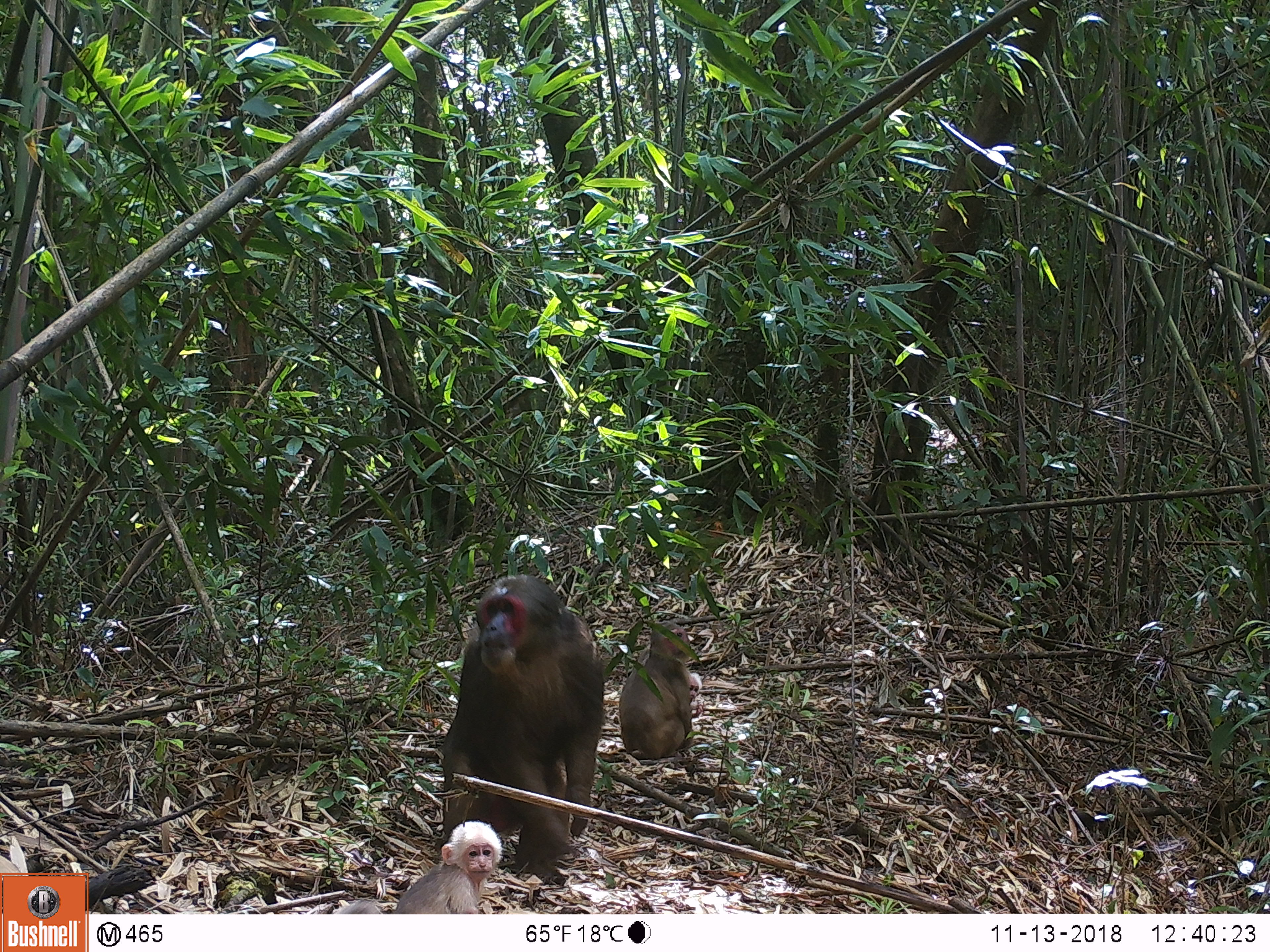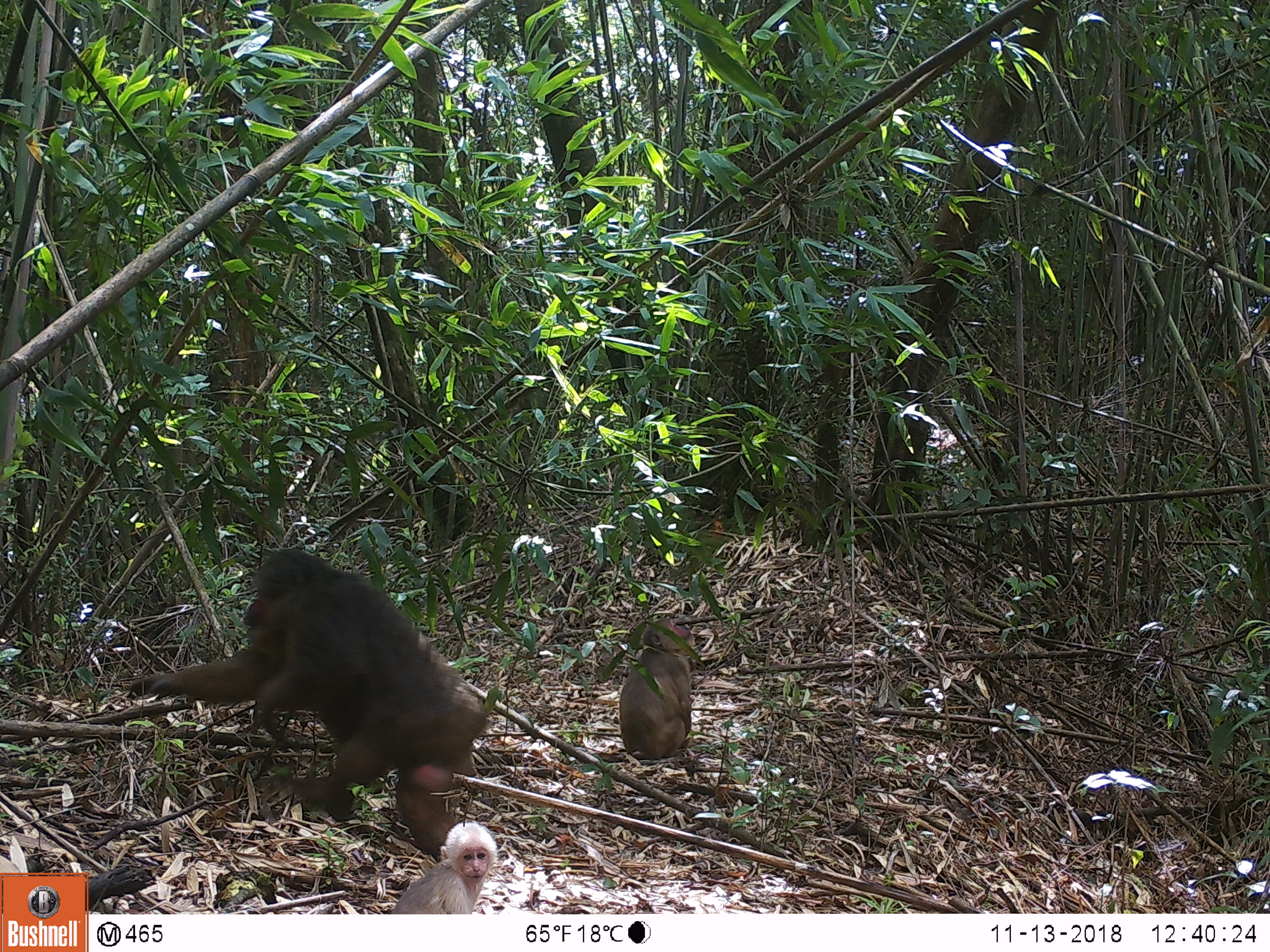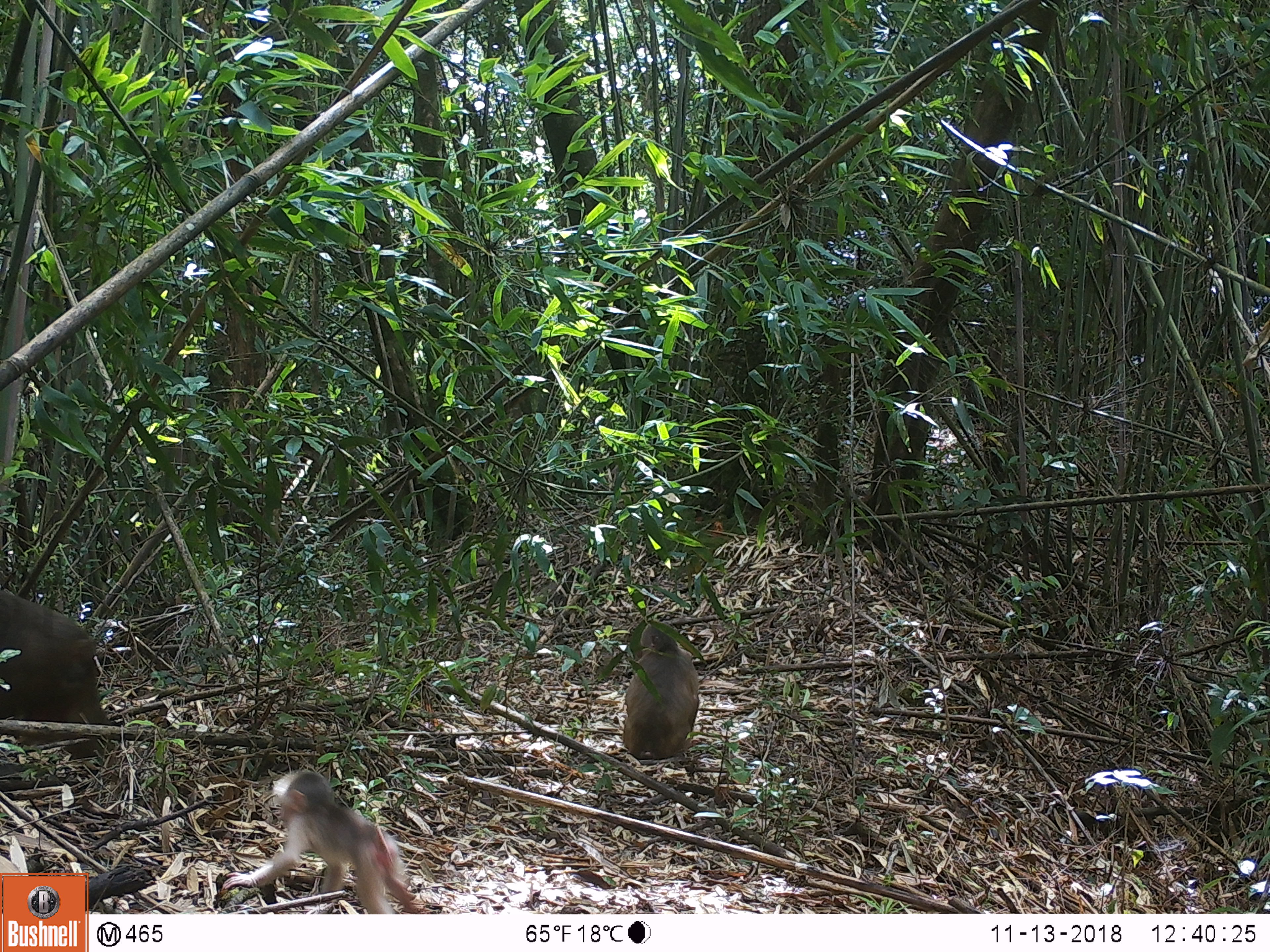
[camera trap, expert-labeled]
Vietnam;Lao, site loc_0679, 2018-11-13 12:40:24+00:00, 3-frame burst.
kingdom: Animalia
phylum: Chordata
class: Mammalia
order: Primates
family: Cercopithecidae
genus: Macaca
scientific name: Macaca arctoides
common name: stump-tailed macaque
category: stump tailed macaque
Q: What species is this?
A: Stump tailed macaque (stump-tailed macaque) (Macaca arctoides).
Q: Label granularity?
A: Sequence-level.